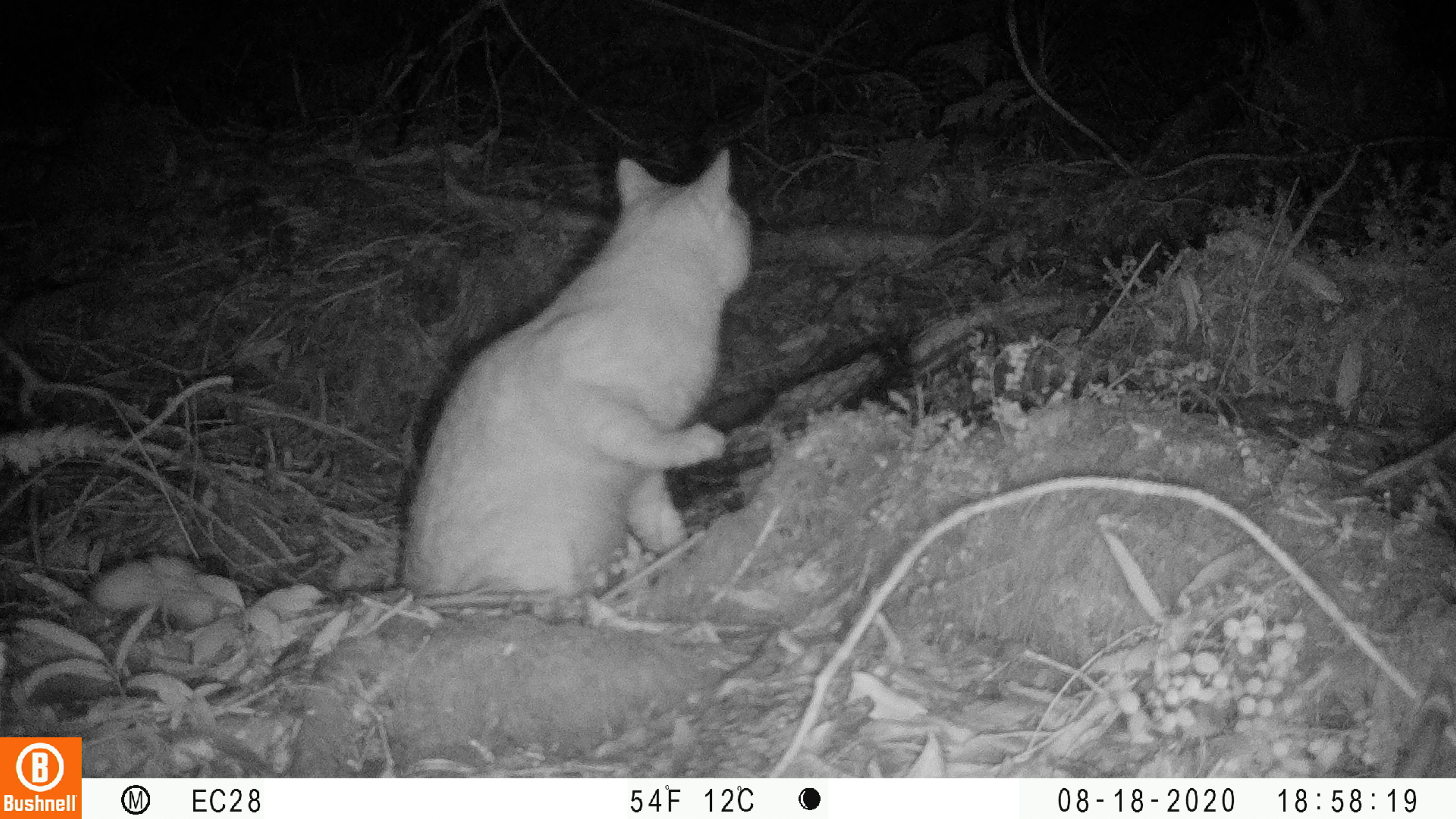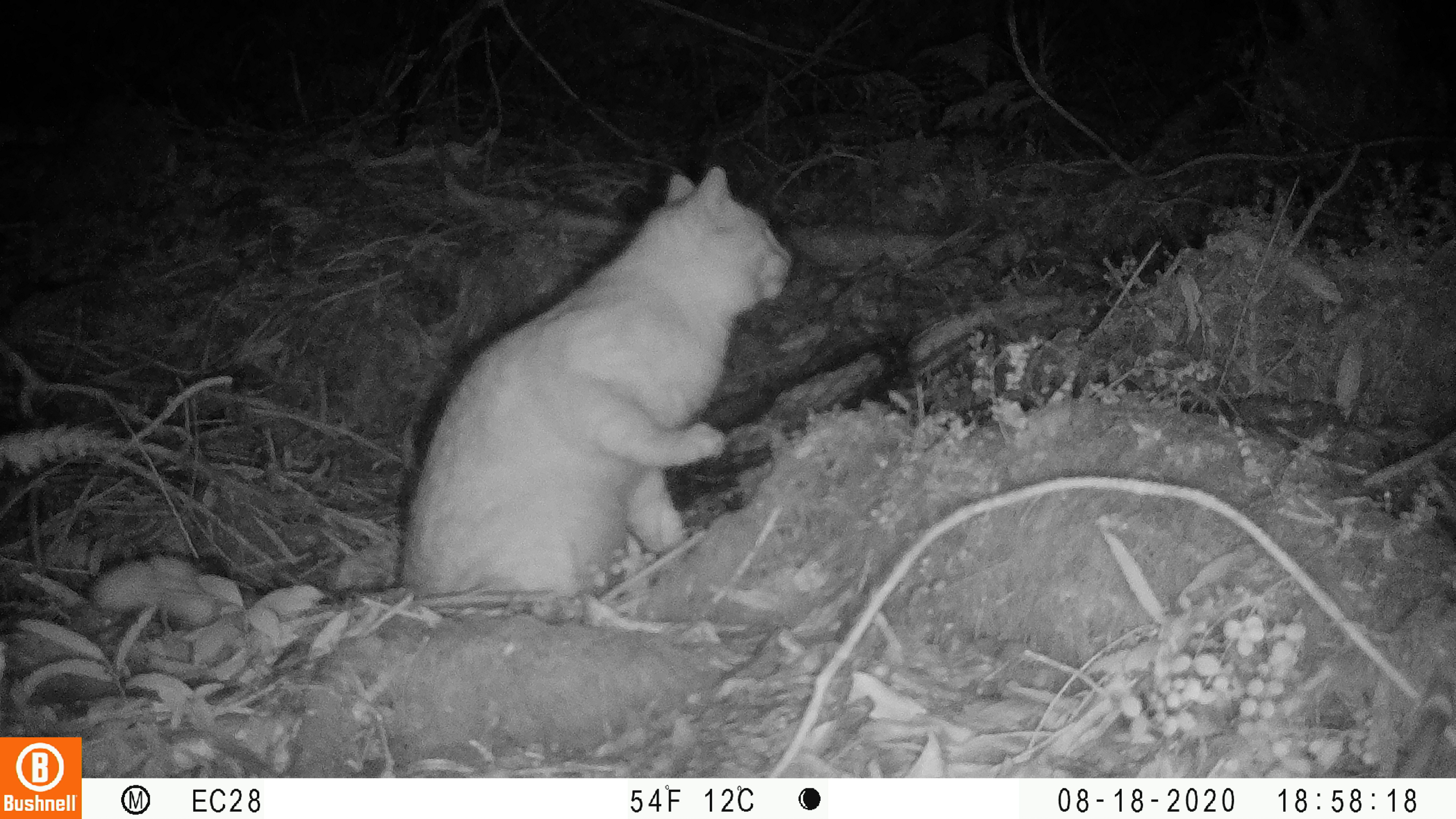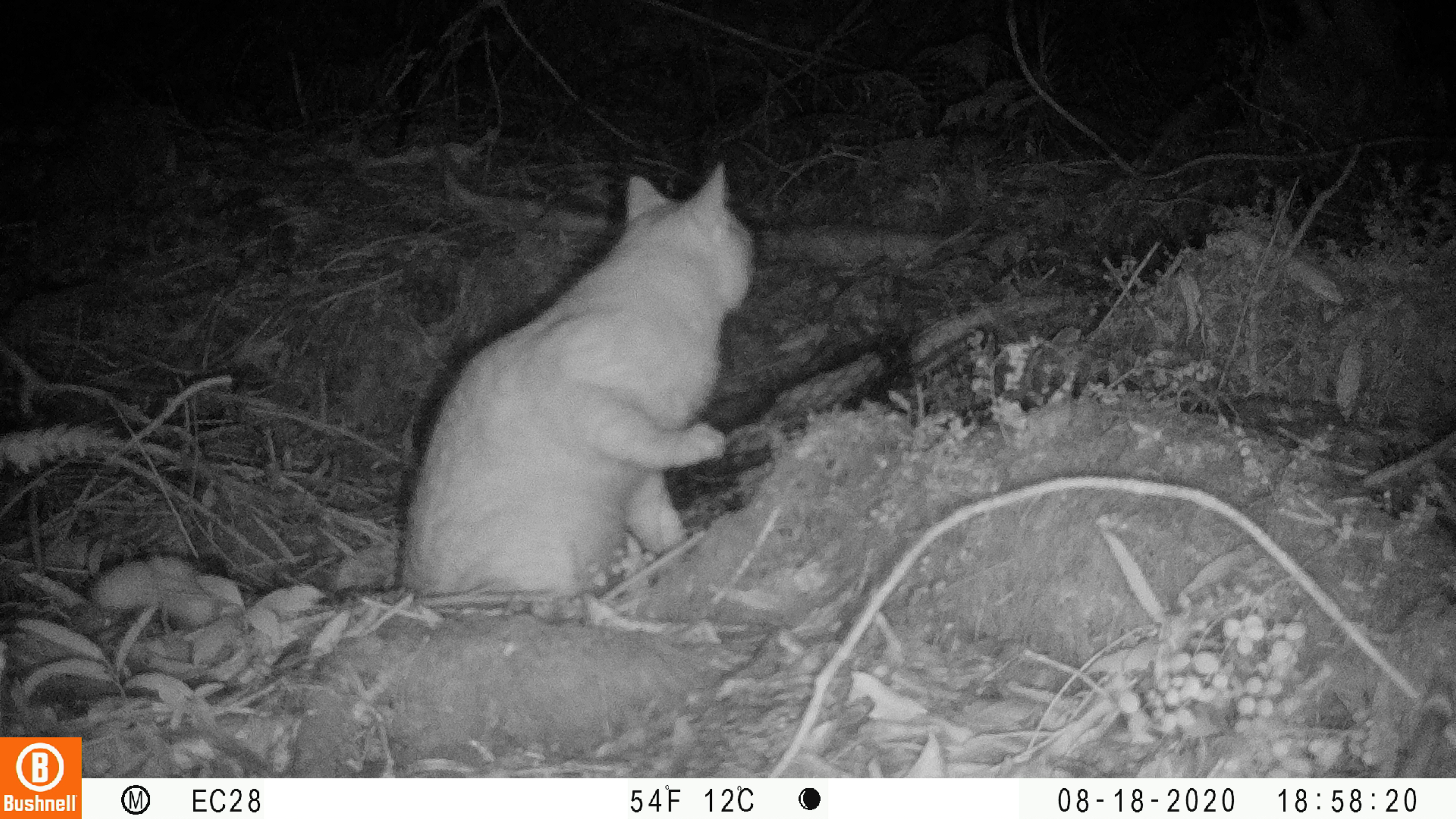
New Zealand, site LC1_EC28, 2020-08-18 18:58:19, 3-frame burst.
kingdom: Animalia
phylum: Chordata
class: Mammalia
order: Carnivora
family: Felidae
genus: Felis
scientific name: Felis catus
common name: domestic cat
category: cat